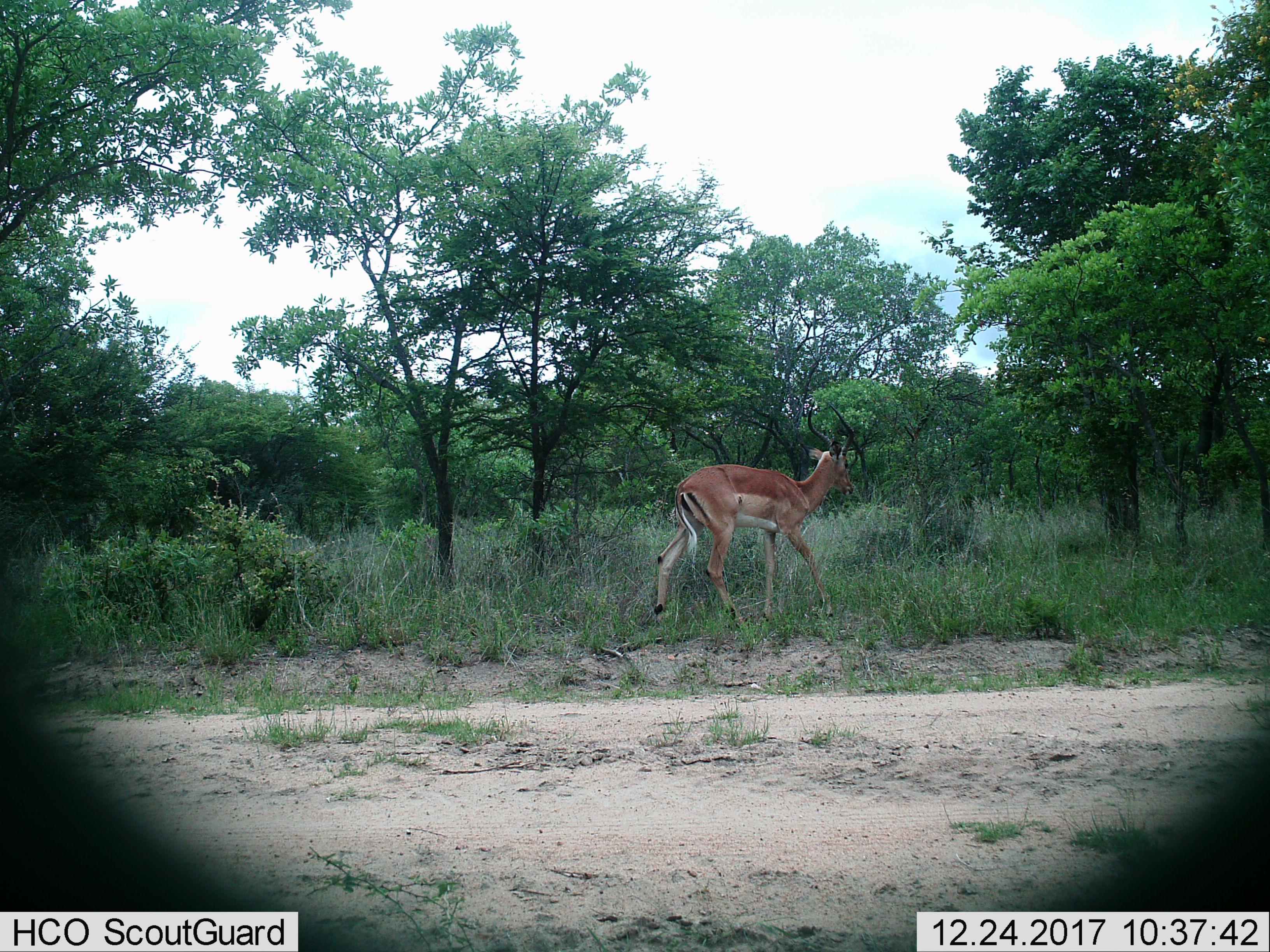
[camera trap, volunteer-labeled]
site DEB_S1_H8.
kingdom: Animalia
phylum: Chordata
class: Mammalia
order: Artiodactyla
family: Bovidae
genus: Aepyceros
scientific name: Aepyceros melampus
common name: impala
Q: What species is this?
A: Impala (Aepyceros melampus).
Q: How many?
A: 1.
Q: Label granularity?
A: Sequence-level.